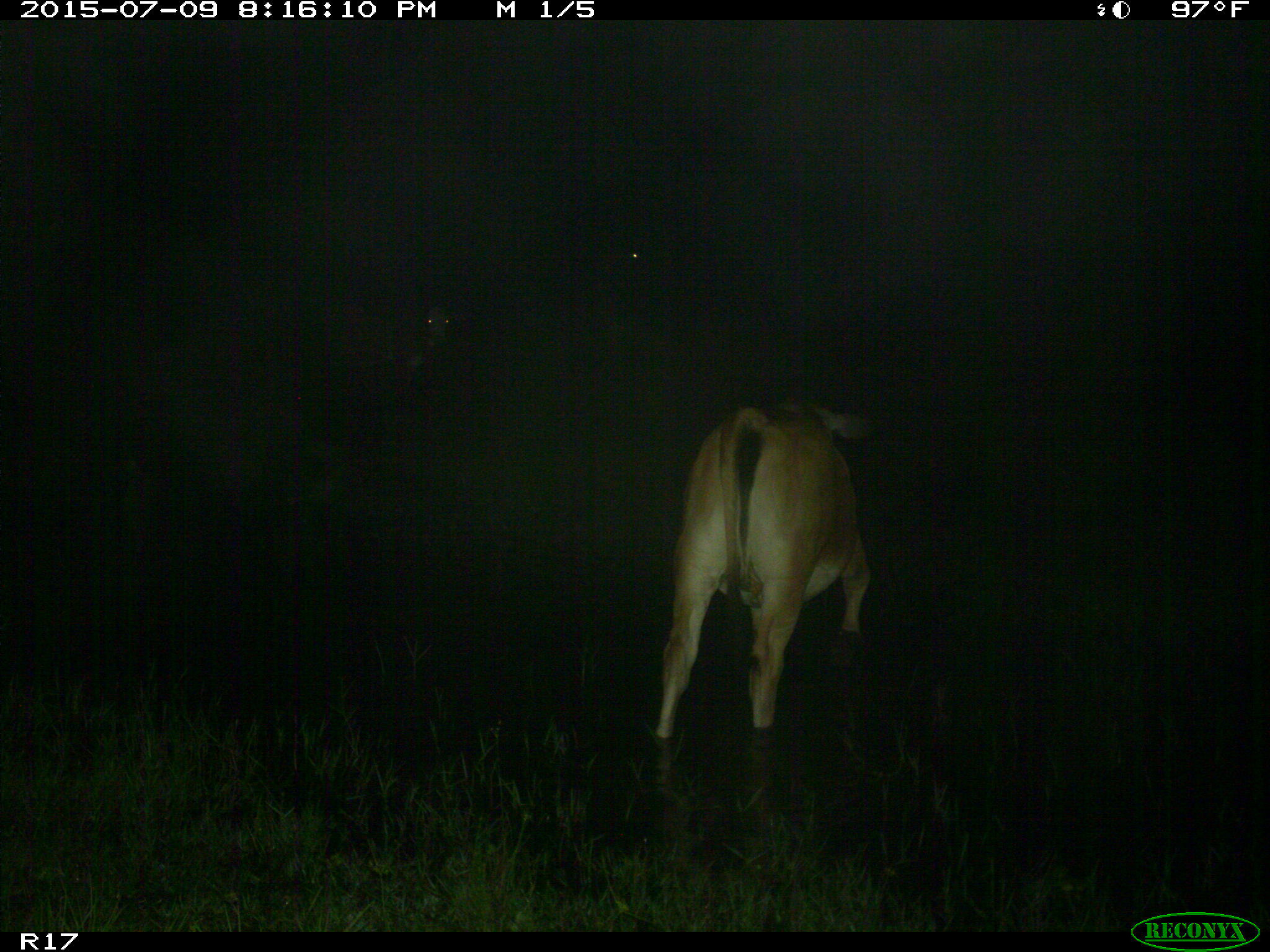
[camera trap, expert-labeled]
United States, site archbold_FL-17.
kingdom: Animalia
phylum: Chordata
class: Mammalia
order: Artiodactyla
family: Bovidae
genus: Bos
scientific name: Bos taurus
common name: domestic cow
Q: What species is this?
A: Bos taurus (domestic cow).